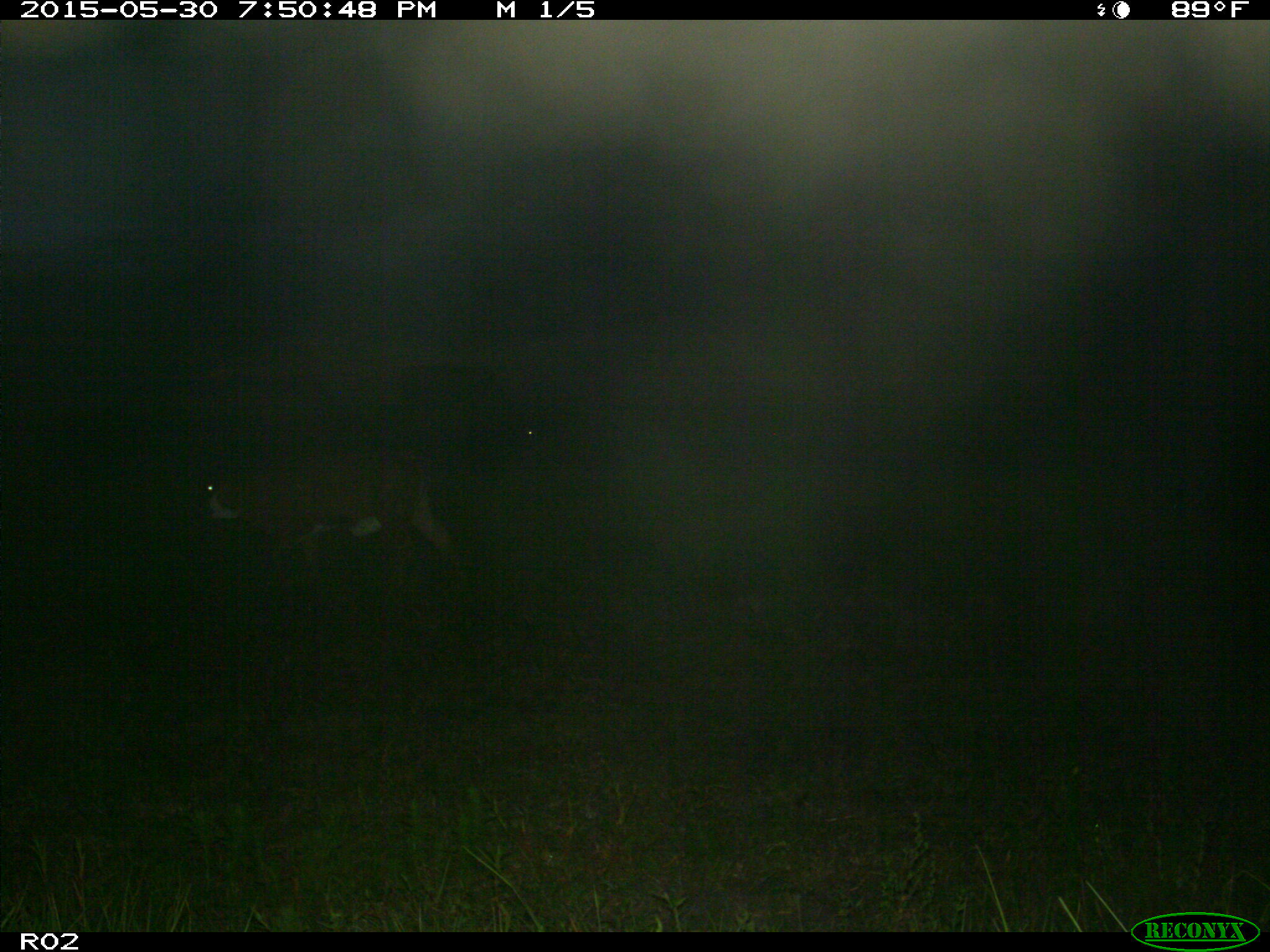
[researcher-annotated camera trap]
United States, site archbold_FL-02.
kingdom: Animalia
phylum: Chordata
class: Mammalia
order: Artiodactyla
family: Bovidae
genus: Bos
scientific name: Bos taurus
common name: domestic cow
Bos taurus (domestic cow).